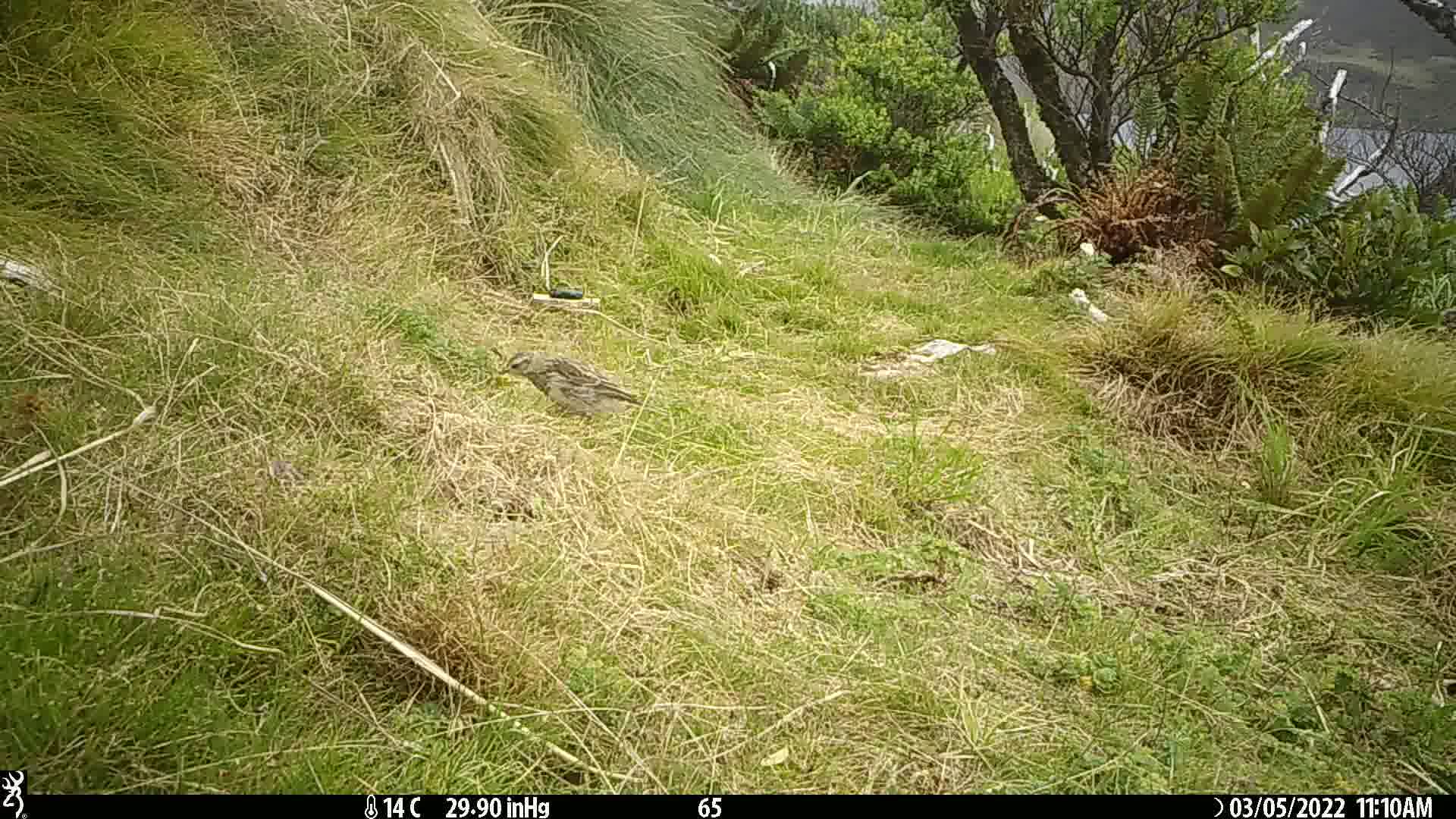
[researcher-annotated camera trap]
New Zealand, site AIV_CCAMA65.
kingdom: Animalia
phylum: Chordata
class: Aves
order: Passeriformes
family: Motacillidae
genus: Anthus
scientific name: Anthus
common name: pipit